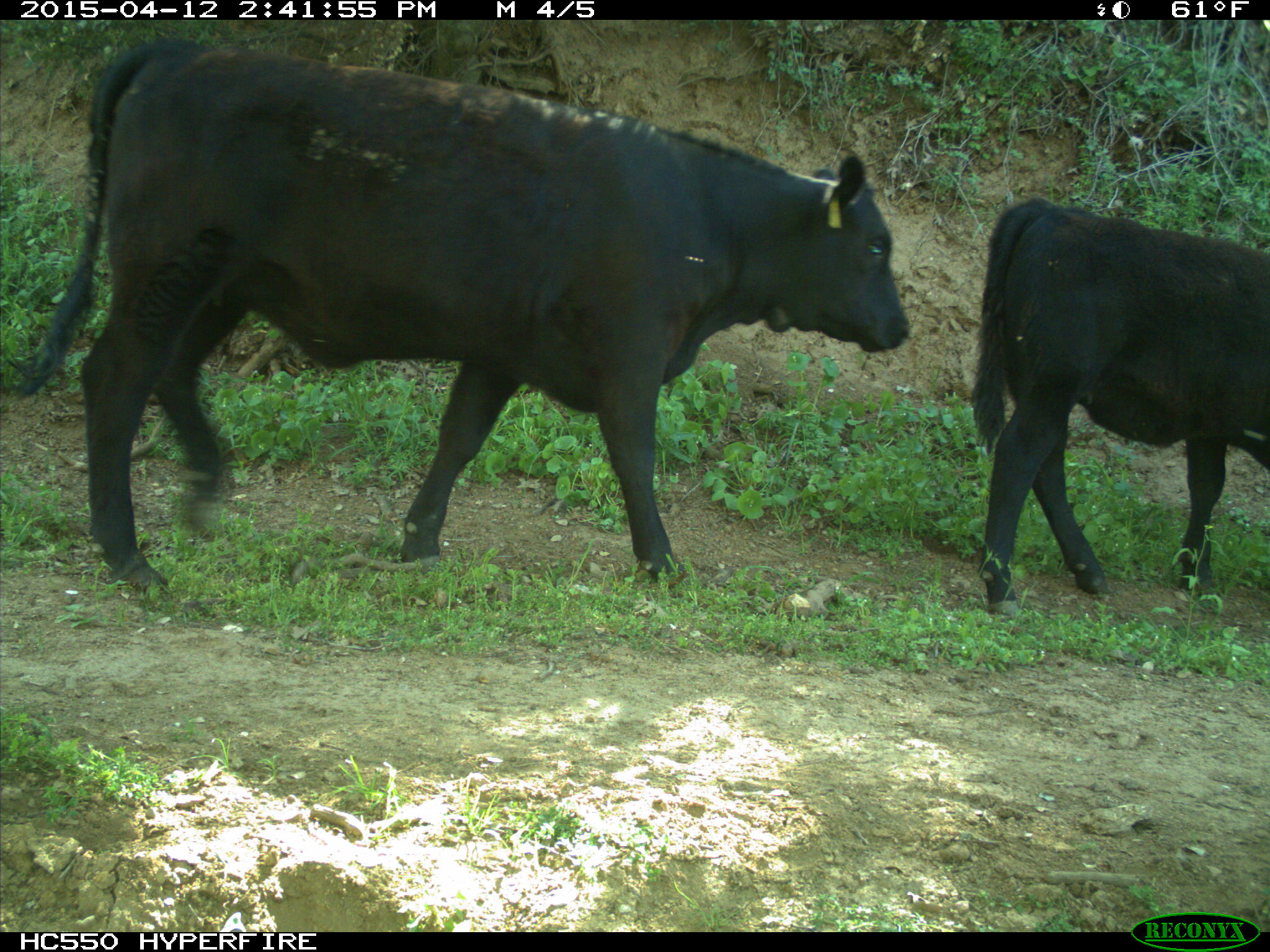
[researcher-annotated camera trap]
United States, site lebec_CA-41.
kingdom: Animalia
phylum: Chordata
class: Mammalia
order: Artiodactyla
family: Bovidae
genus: Bos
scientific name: Bos taurus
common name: domestic cow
Bos taurus (domestic cow).